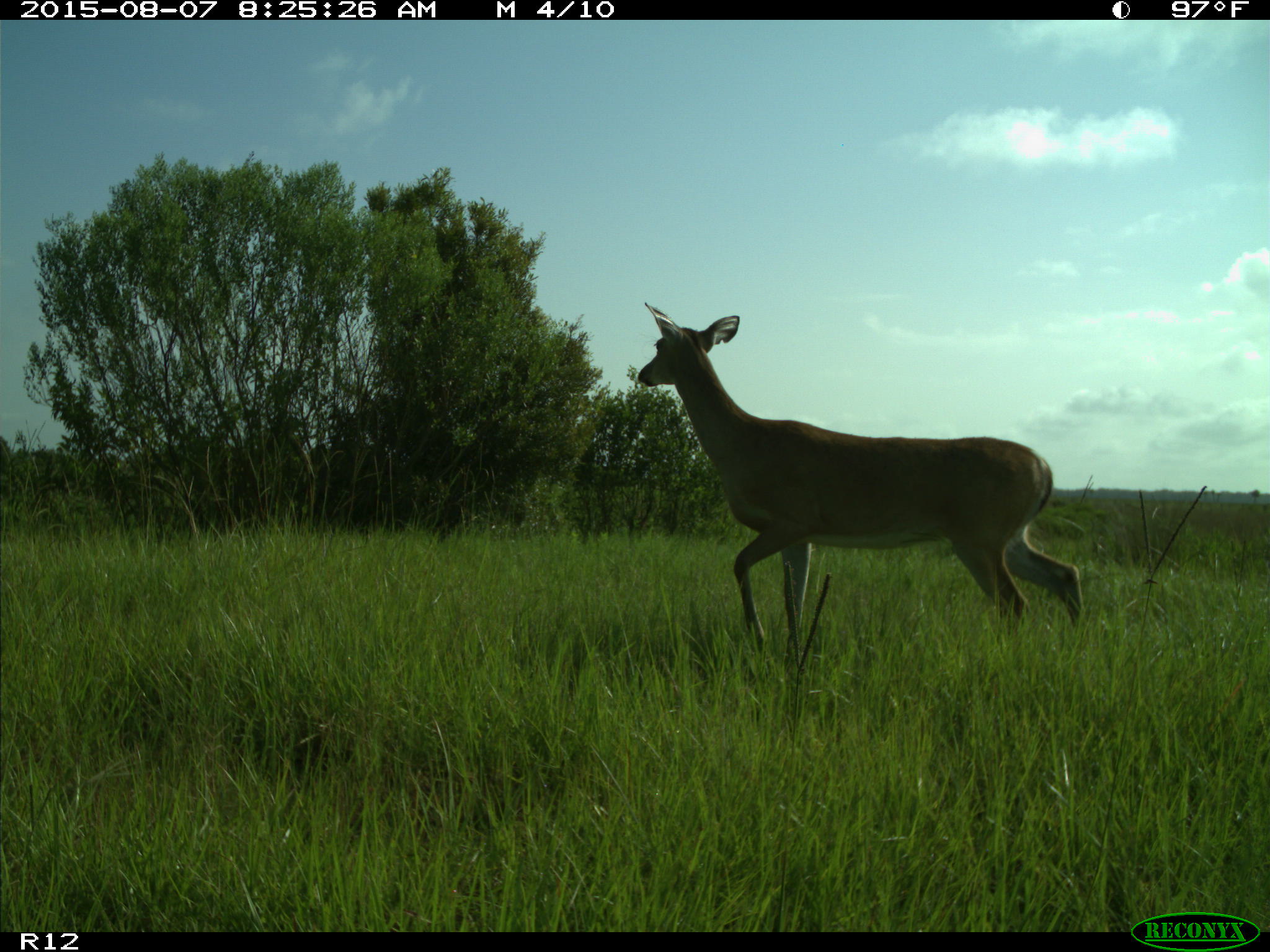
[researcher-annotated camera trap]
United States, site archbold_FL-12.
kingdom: Animalia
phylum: Chordata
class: Mammalia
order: Artiodactyla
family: Cervidae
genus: Odocoileus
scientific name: Odocoileus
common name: deer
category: unidentified deer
Unidentified deer (deer) (Odocoileus).